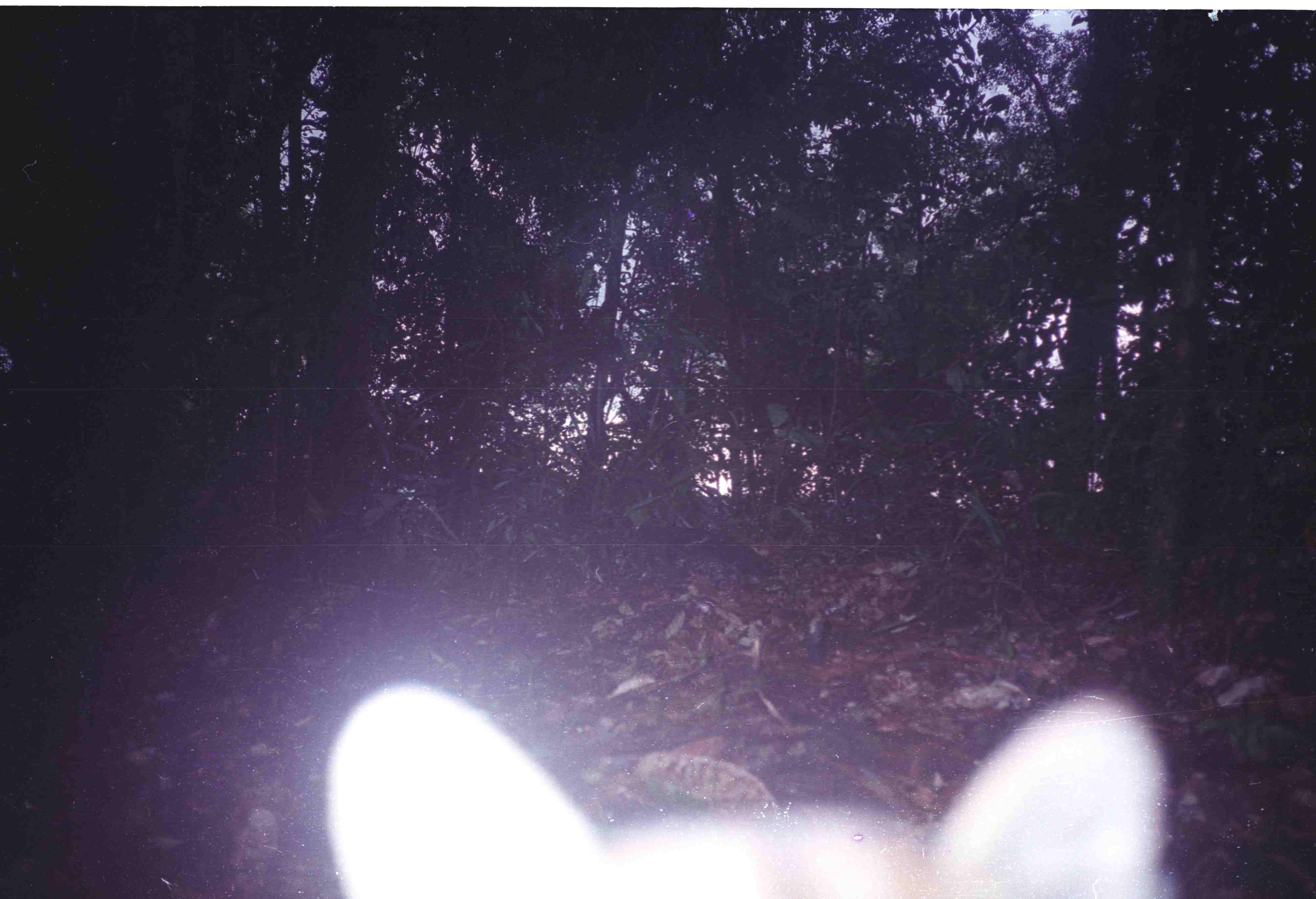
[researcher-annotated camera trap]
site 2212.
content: unidentified animal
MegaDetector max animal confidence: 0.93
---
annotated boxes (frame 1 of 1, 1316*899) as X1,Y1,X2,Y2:
unknown: 311,675,1180,899